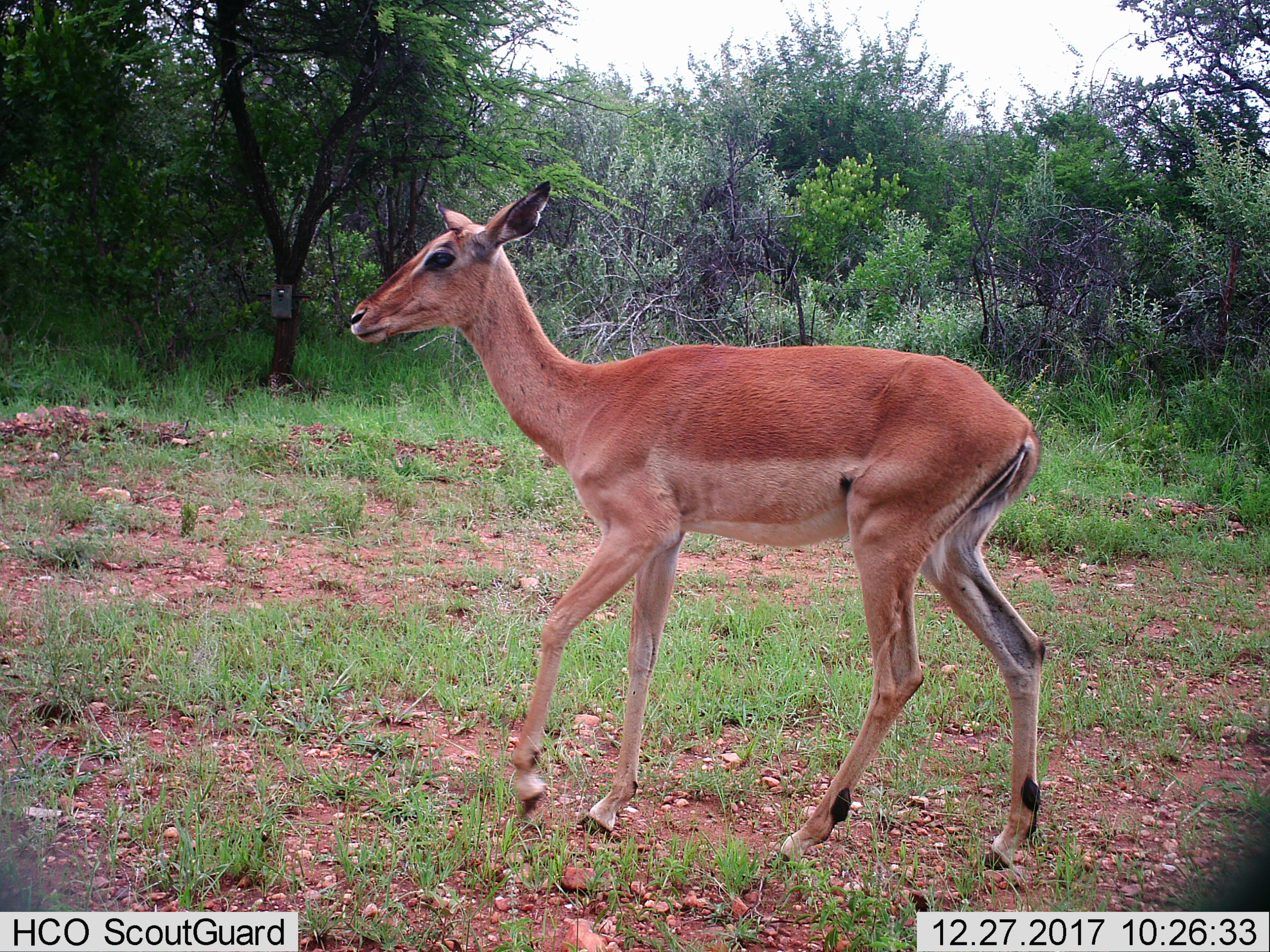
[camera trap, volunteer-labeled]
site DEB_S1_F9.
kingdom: Animalia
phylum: Chordata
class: Mammalia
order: Artiodactyla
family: Bovidae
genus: Aepyceros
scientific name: Aepyceros melampus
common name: impala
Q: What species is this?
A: Impala (Aepyceros melampus).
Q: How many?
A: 1.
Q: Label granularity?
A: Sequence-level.